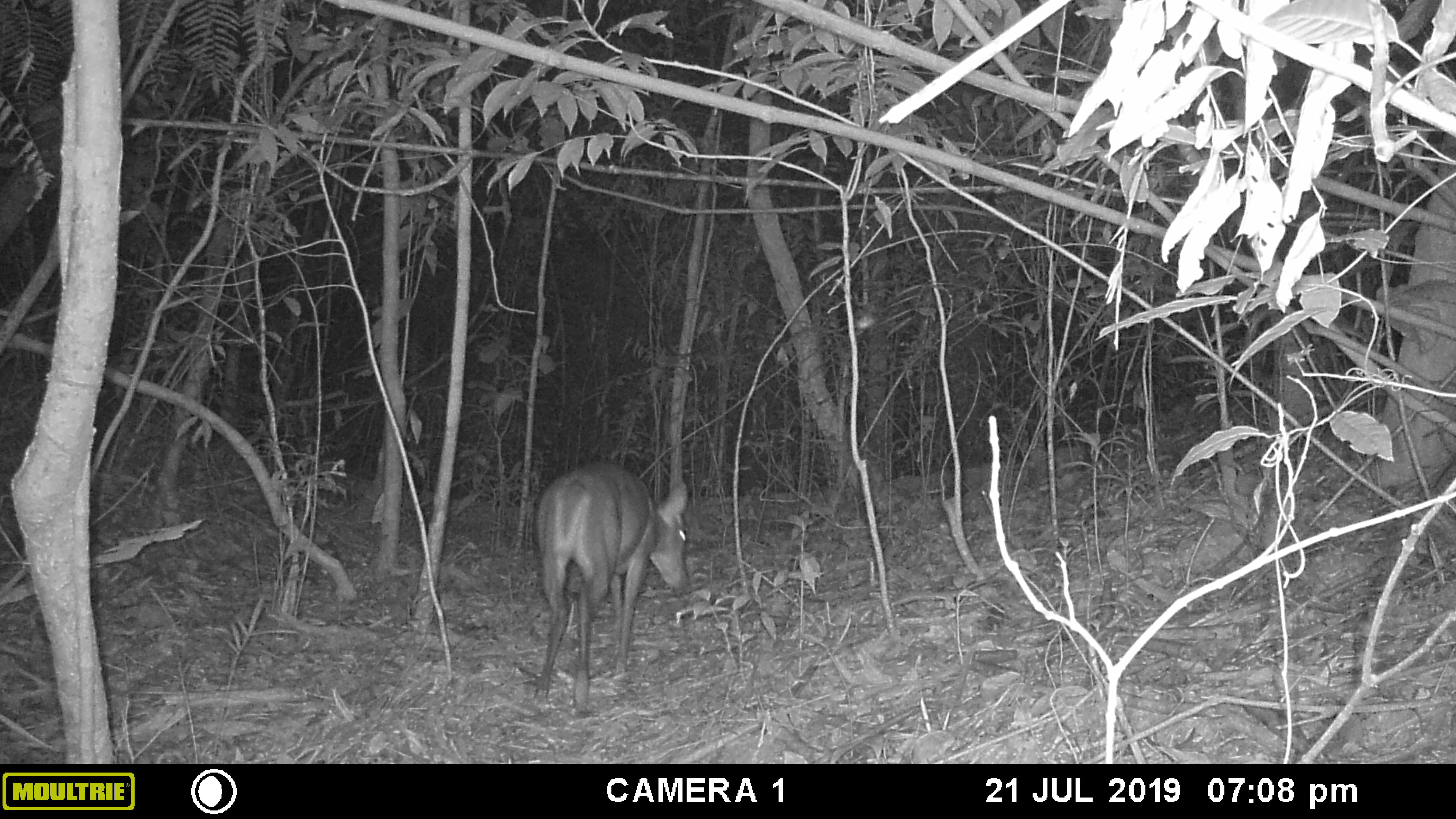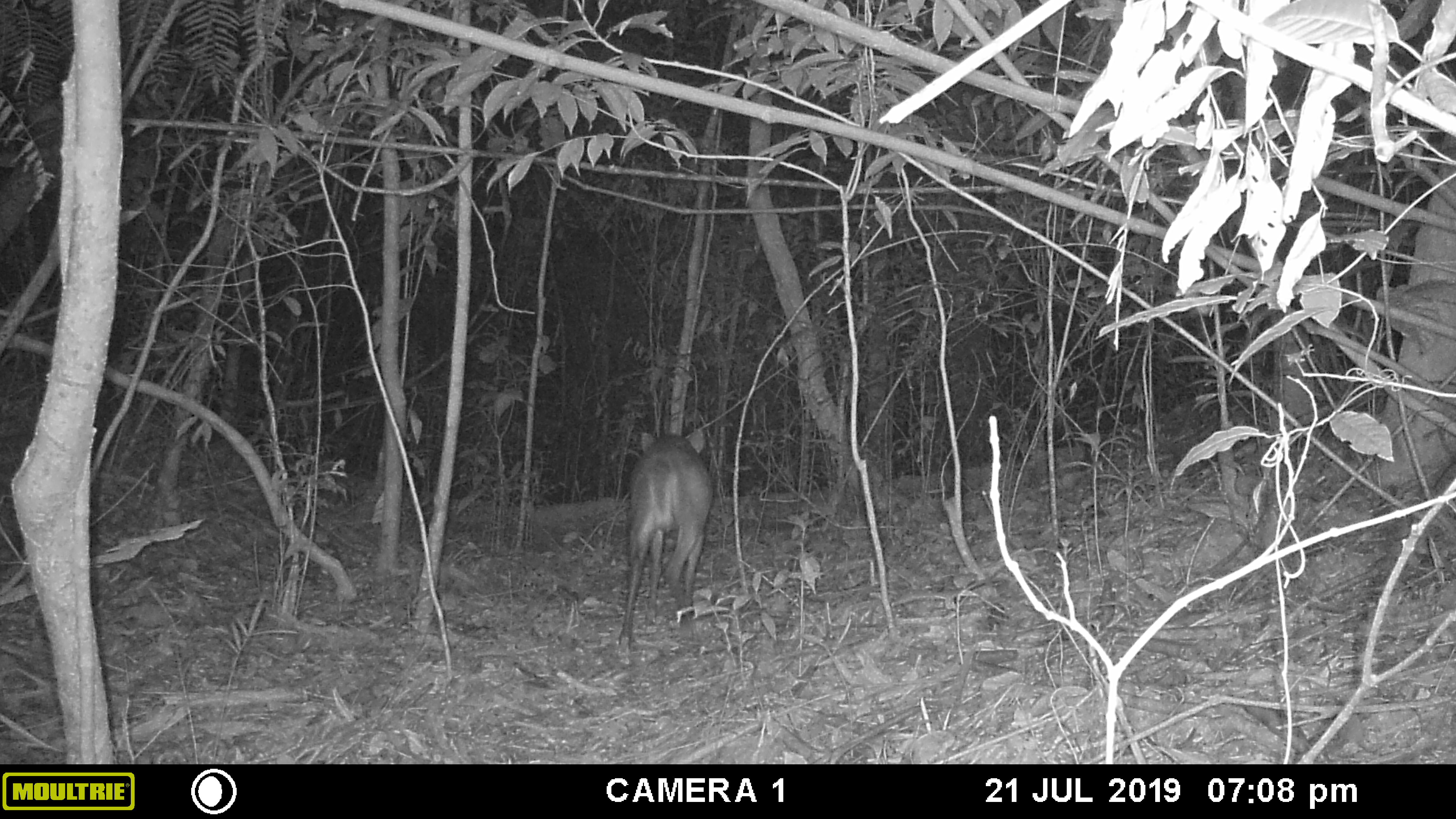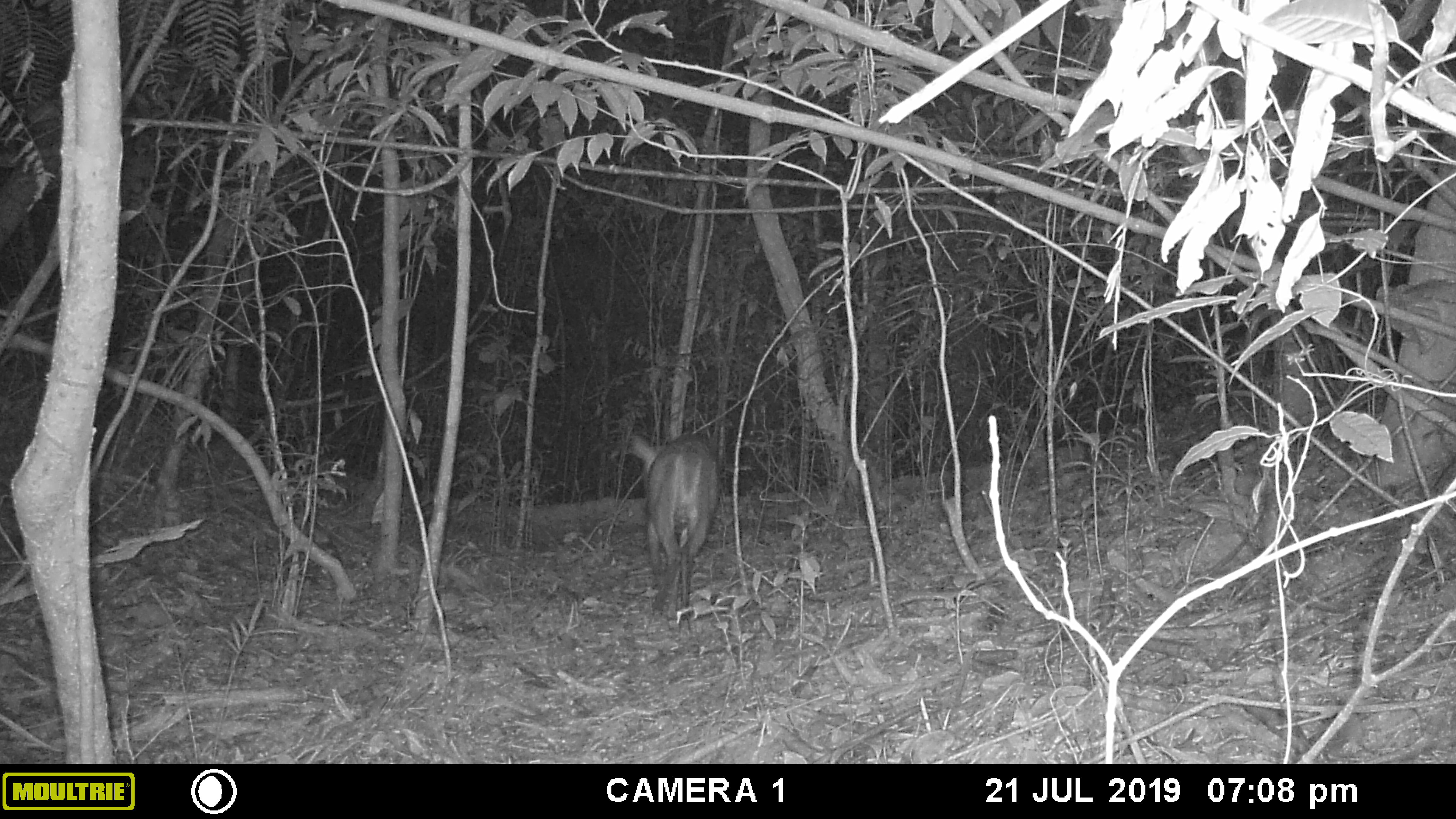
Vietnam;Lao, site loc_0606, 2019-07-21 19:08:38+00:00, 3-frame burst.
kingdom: Animalia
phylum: Chordata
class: Mammalia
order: Artiodactyla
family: Cervidae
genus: Muntiacus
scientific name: Muntiacus rooseveltorum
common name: roosevelt's muntjac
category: roosevelts muntjac group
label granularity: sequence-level